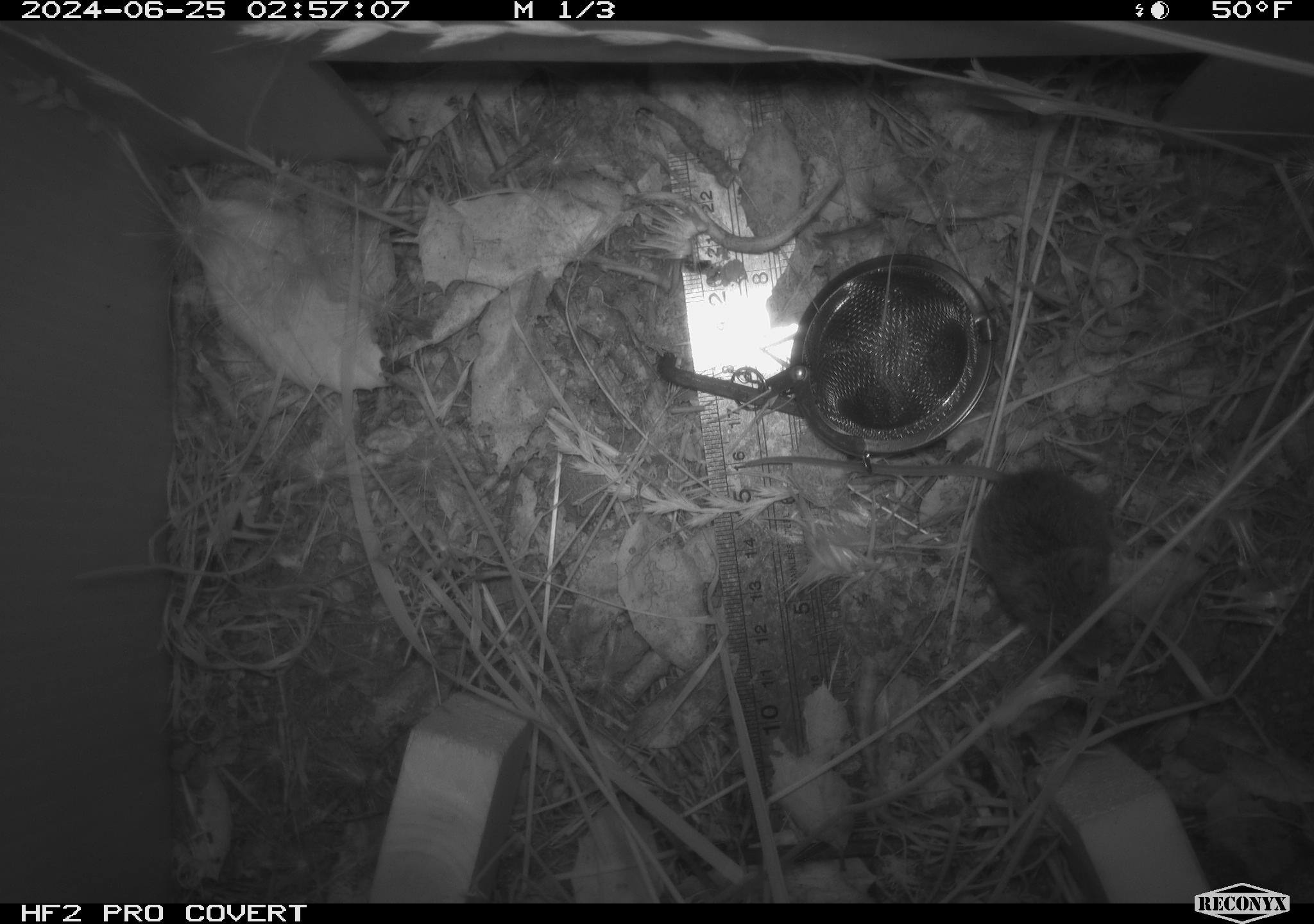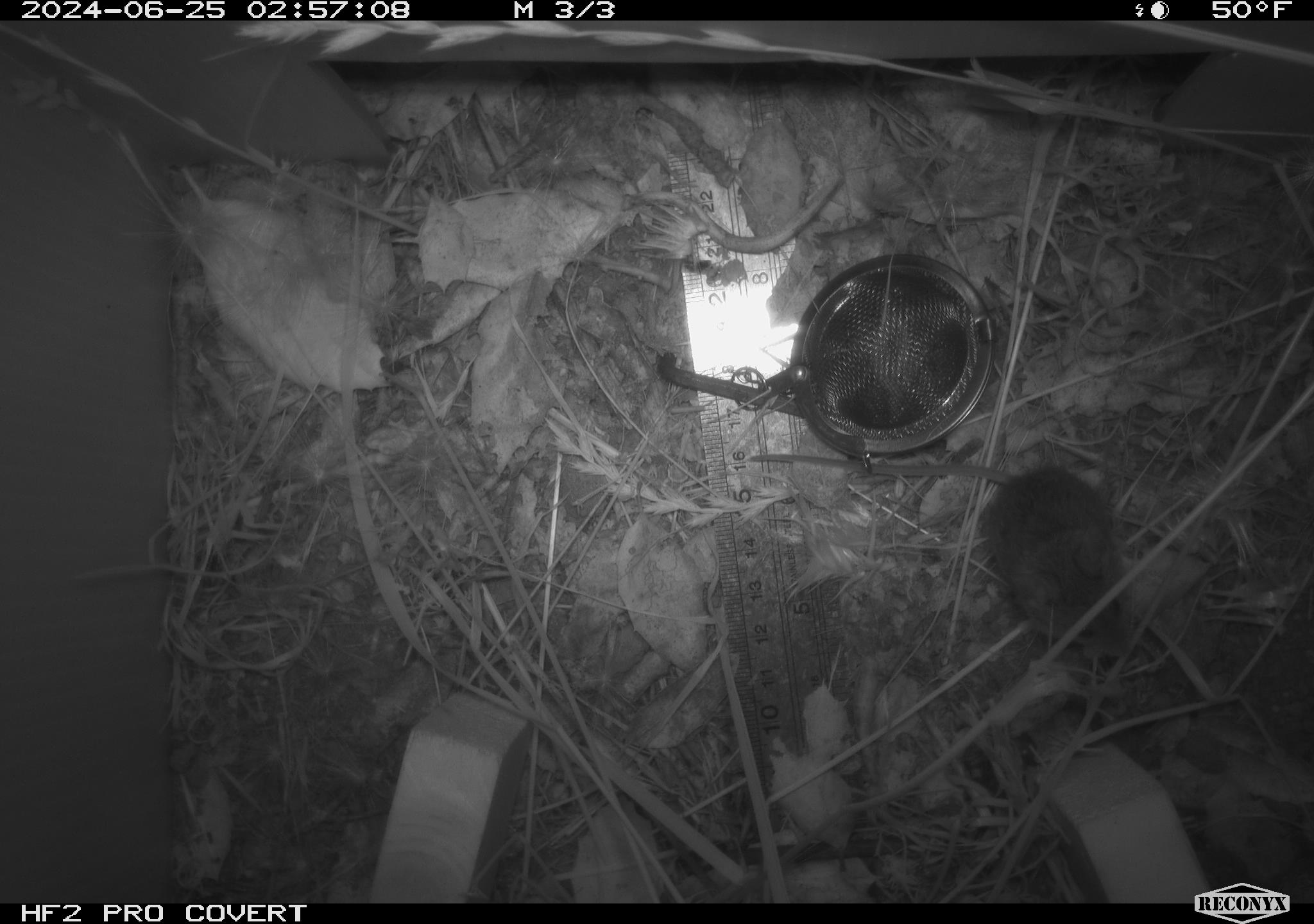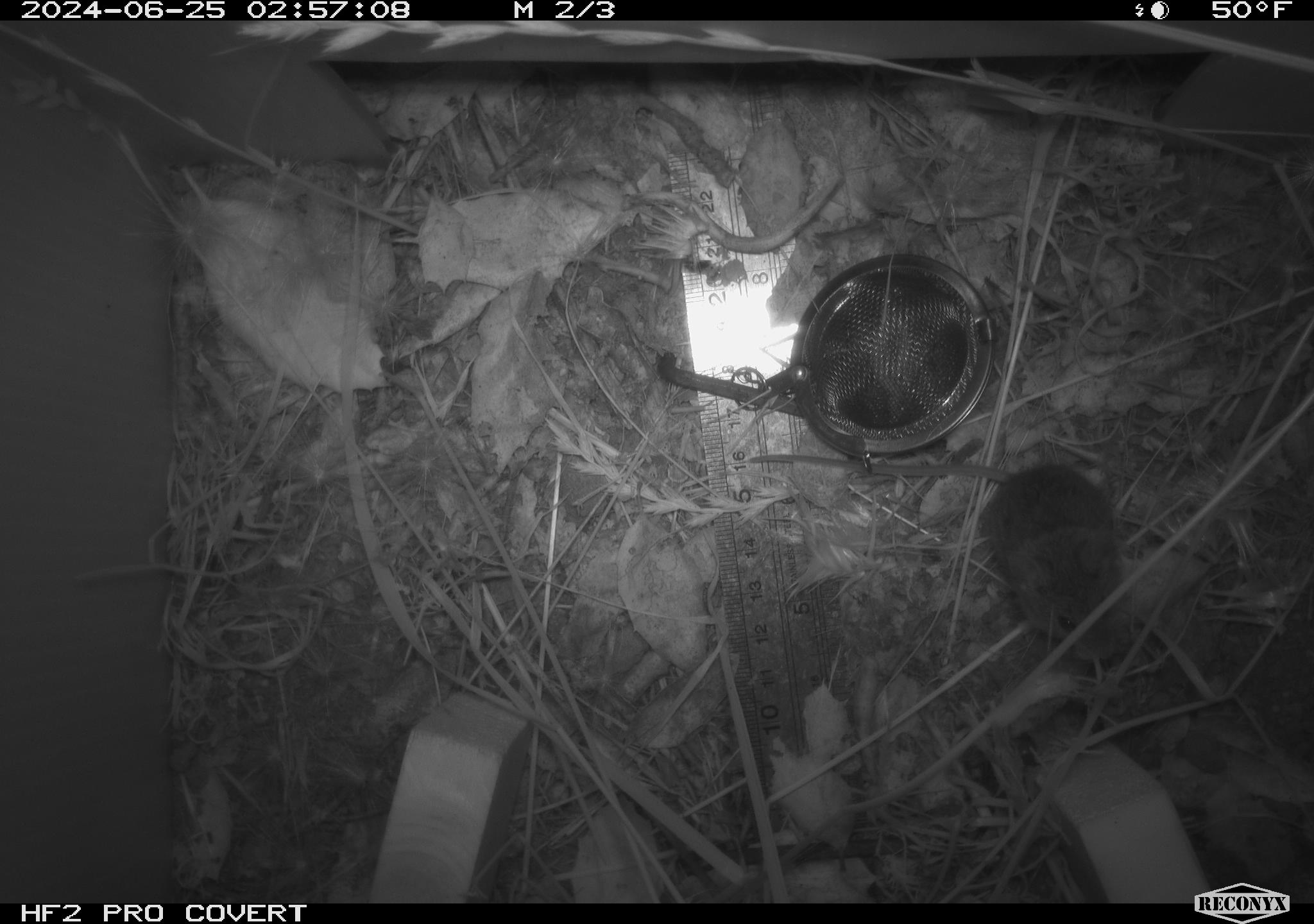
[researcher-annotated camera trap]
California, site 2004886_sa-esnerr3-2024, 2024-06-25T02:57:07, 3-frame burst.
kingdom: Animalia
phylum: Chordata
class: Mammalia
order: Rodentia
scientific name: Rodentia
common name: rodent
Rodent (Rodentia).